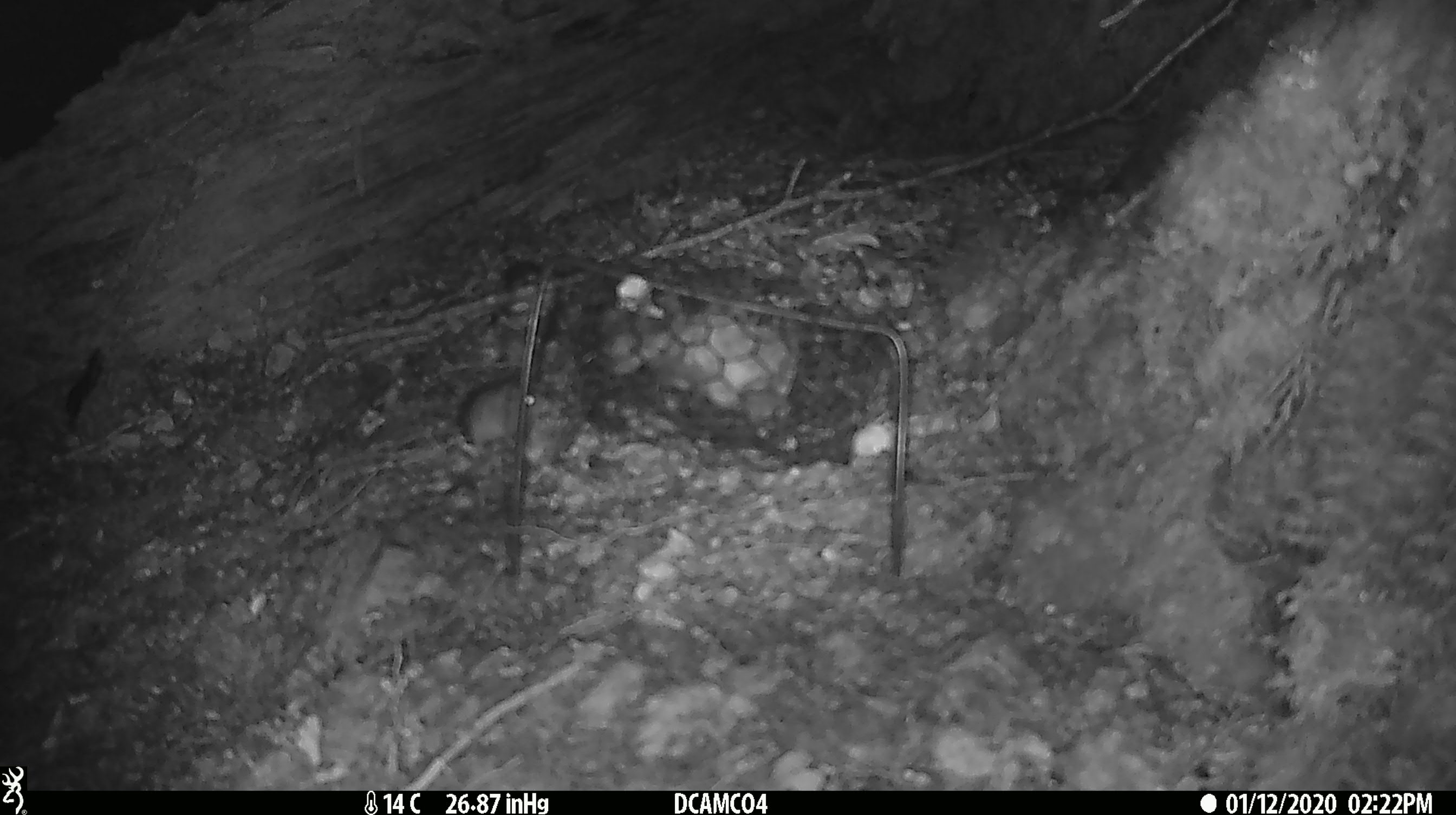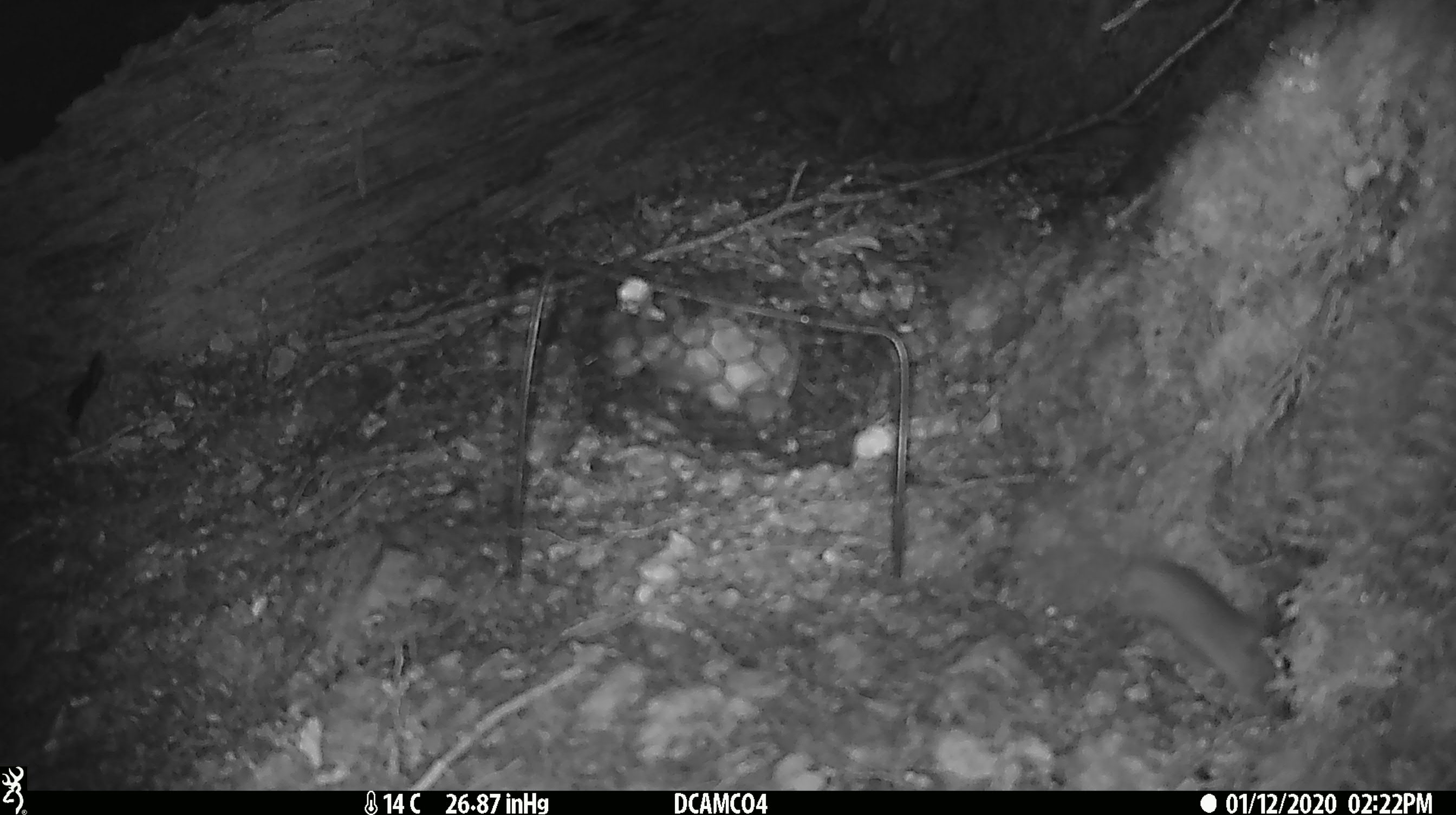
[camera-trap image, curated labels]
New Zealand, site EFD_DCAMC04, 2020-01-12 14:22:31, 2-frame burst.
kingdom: Animalia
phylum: Chordata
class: Mammalia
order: Rodentia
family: Muridae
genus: Mus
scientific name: Mus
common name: mouse